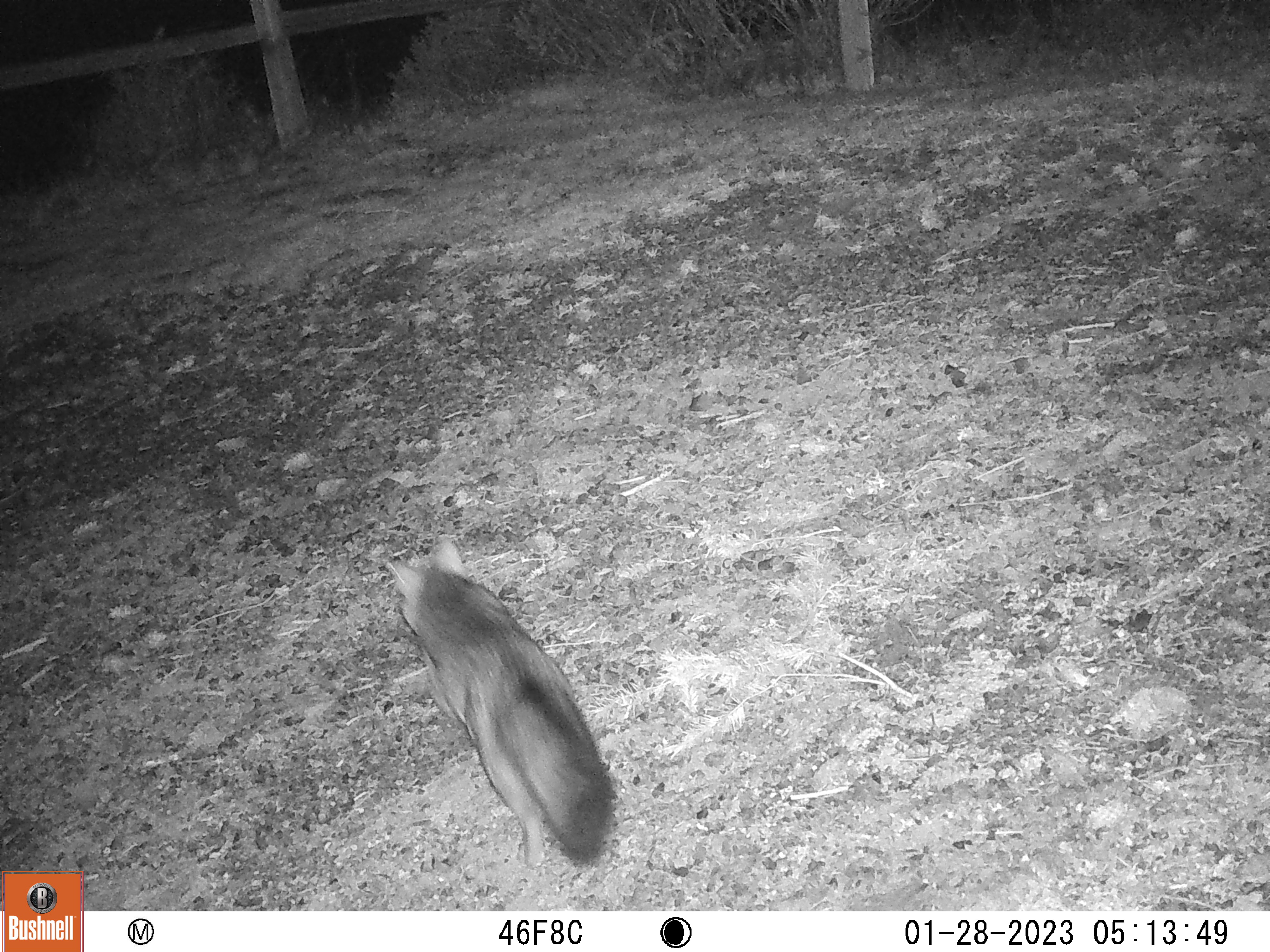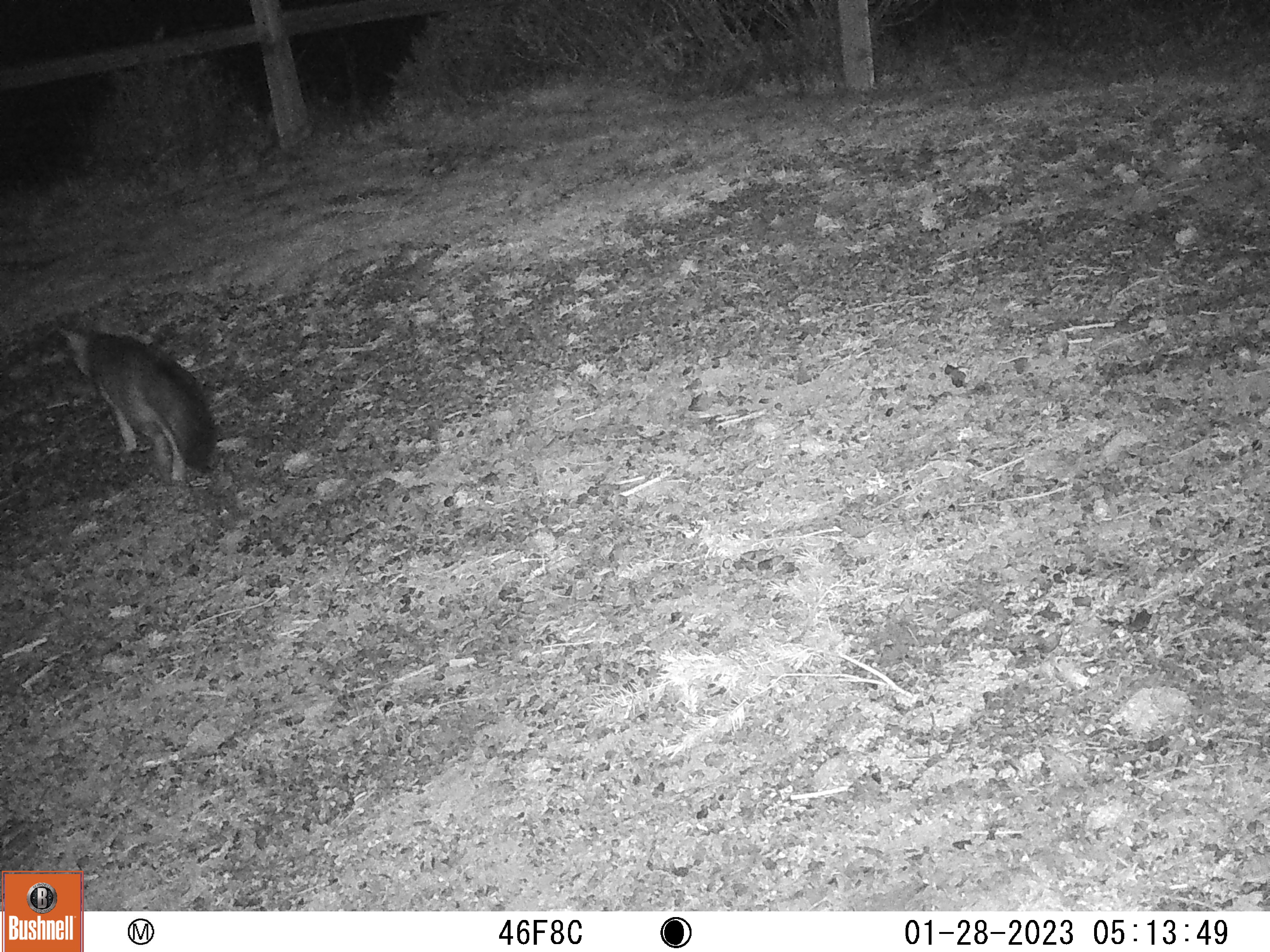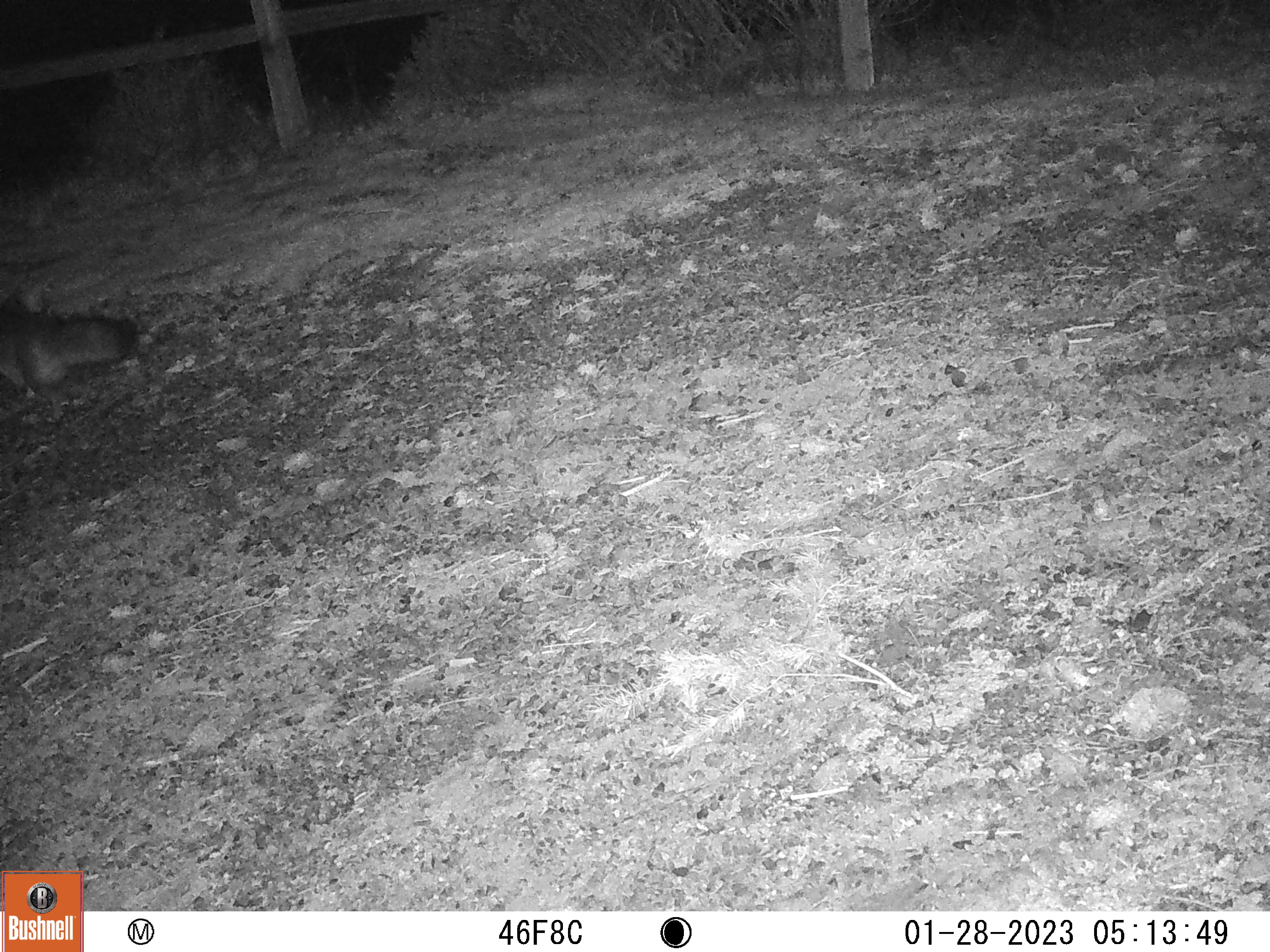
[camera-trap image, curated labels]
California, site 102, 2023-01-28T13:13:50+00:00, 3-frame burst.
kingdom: Animalia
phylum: Chordata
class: Mammalia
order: Carnivora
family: Canidae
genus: Urocyon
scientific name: Urocyon cinereoargenteus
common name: gray fox